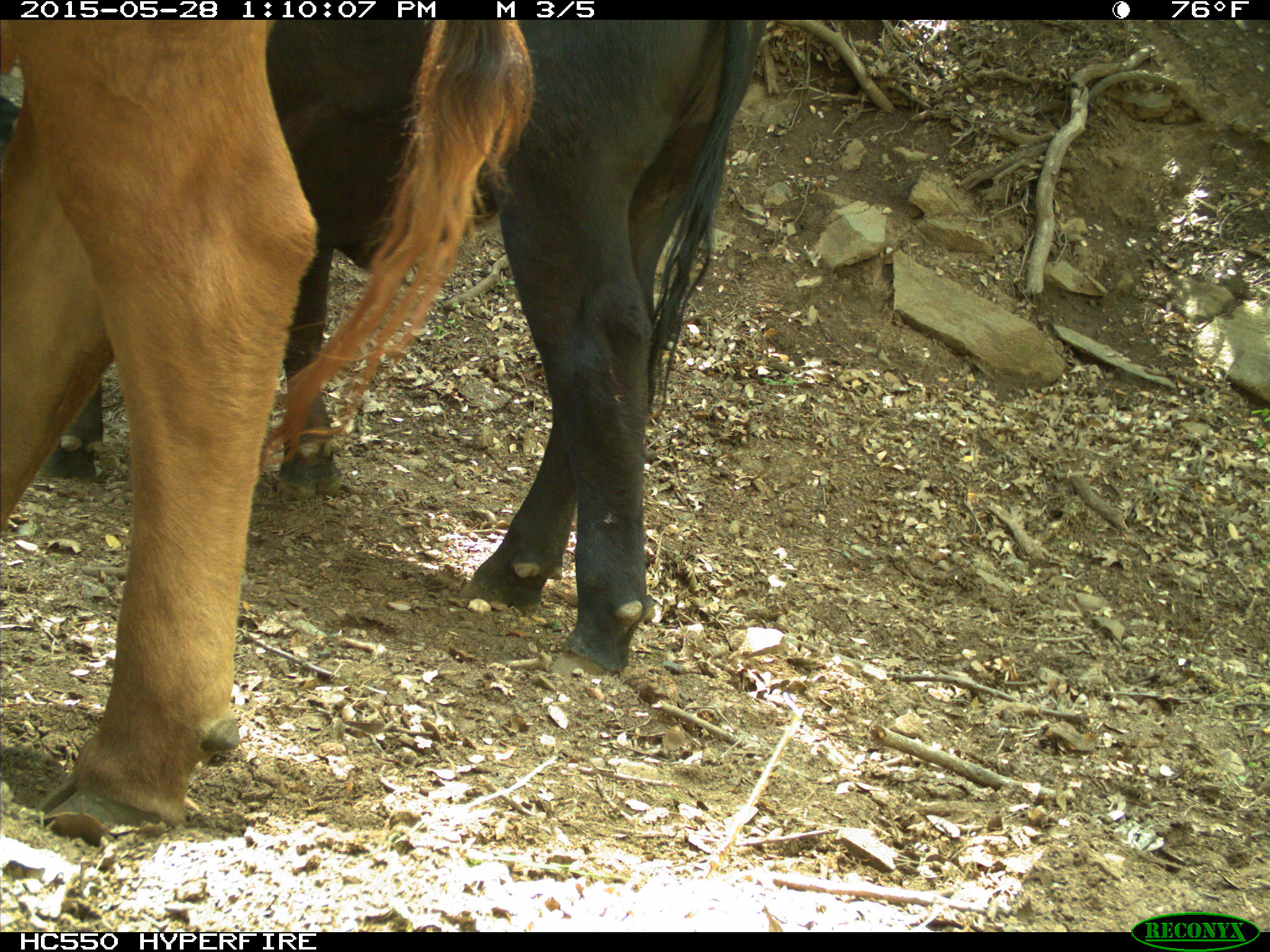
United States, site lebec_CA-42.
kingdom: Animalia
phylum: Chordata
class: Mammalia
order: Artiodactyla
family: Bovidae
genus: Bos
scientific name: Bos taurus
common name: domestic cow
Bos taurus (domestic cow).